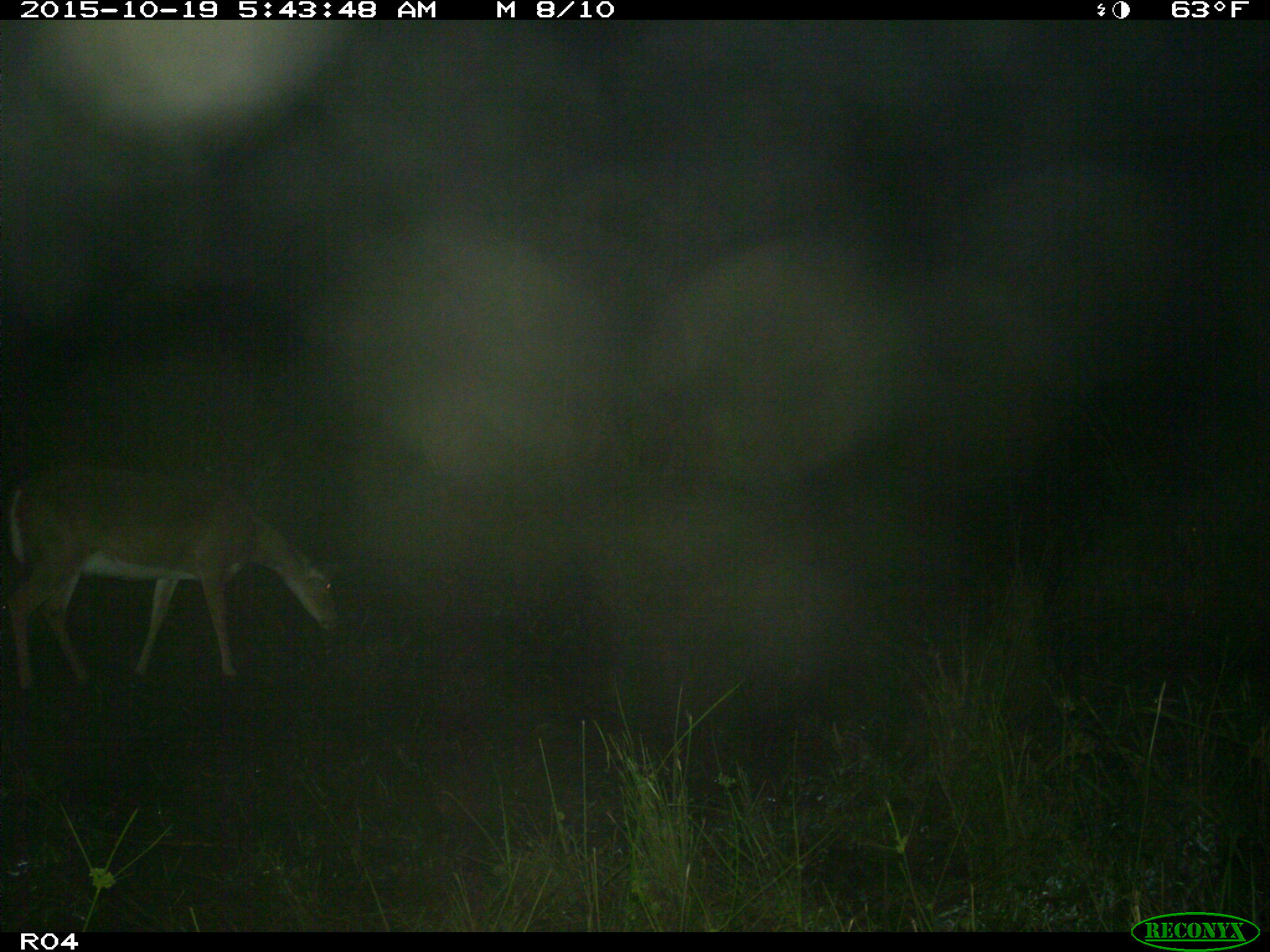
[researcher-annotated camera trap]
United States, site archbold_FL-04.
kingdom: Animalia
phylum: Chordata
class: Mammalia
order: Artiodactyla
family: Cervidae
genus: Odocoileus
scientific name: Odocoileus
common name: deer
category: unidentified deer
Unidentified deer (deer) (Odocoileus).